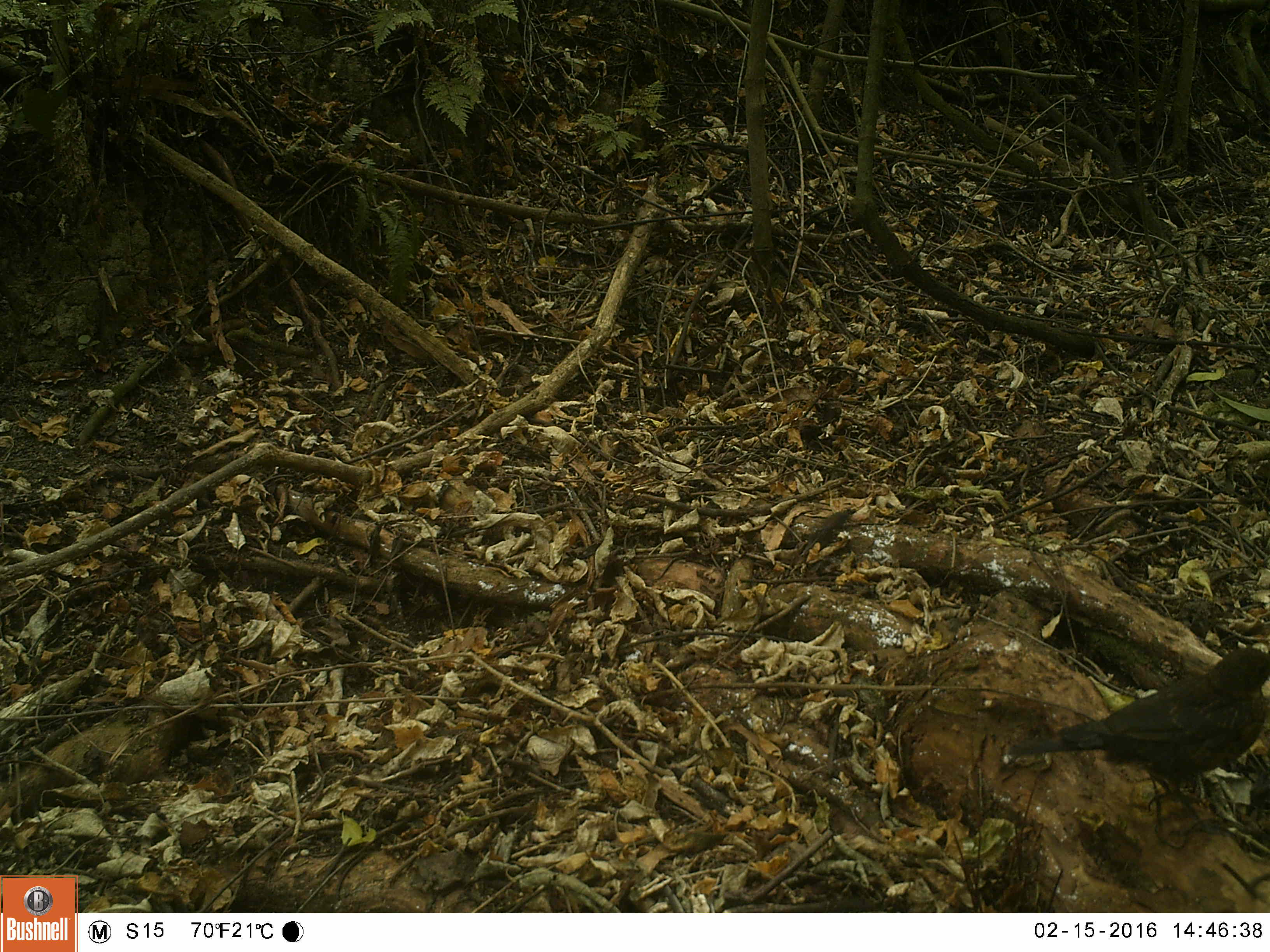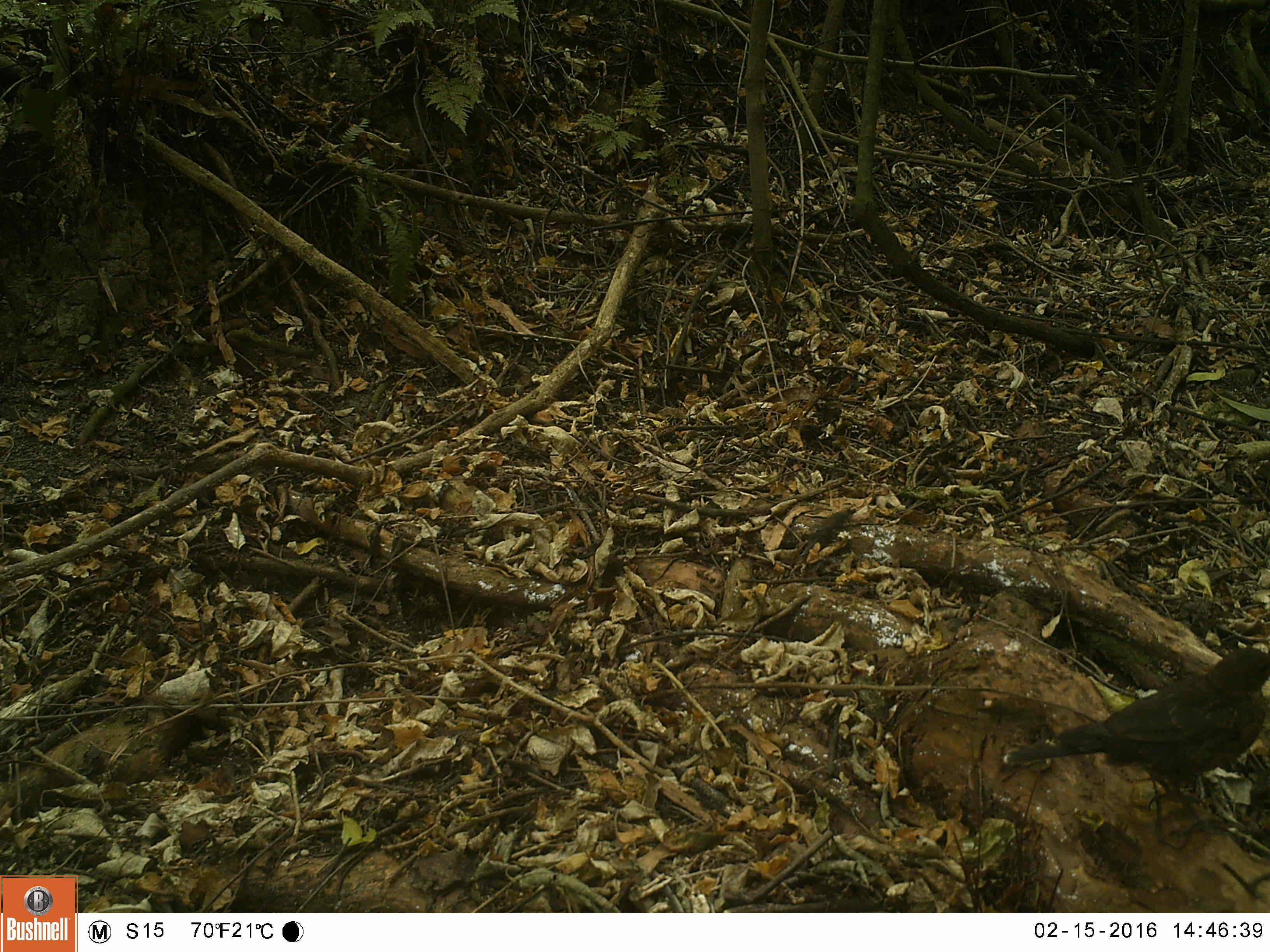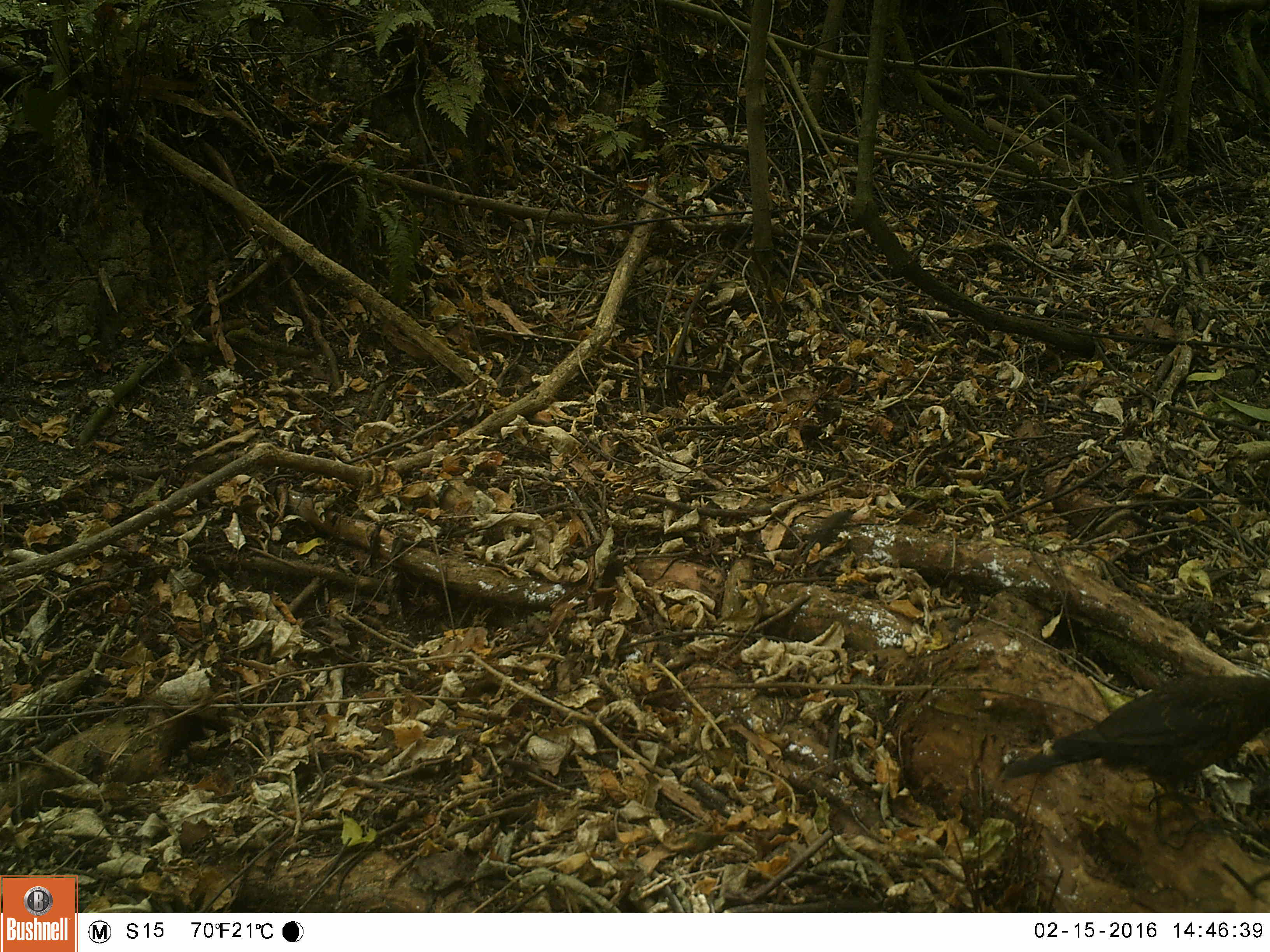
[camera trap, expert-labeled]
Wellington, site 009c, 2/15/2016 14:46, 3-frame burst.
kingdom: Animalia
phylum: Chordata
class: Aves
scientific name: Aves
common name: bird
Bird (Aves).